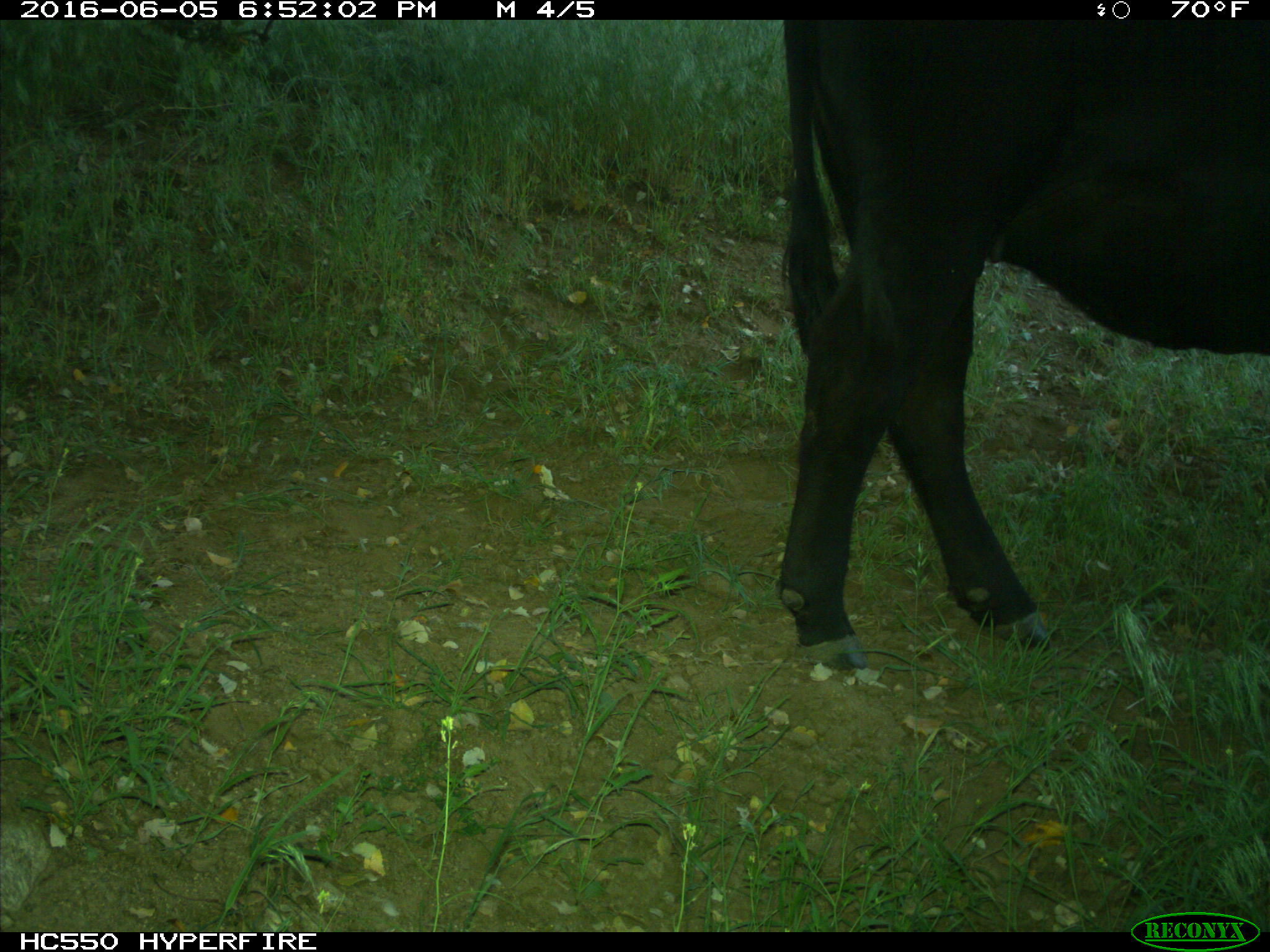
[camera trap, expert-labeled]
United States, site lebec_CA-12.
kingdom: Animalia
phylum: Chordata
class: Mammalia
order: Artiodactyla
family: Bovidae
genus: Bos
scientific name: Bos taurus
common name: domestic cow